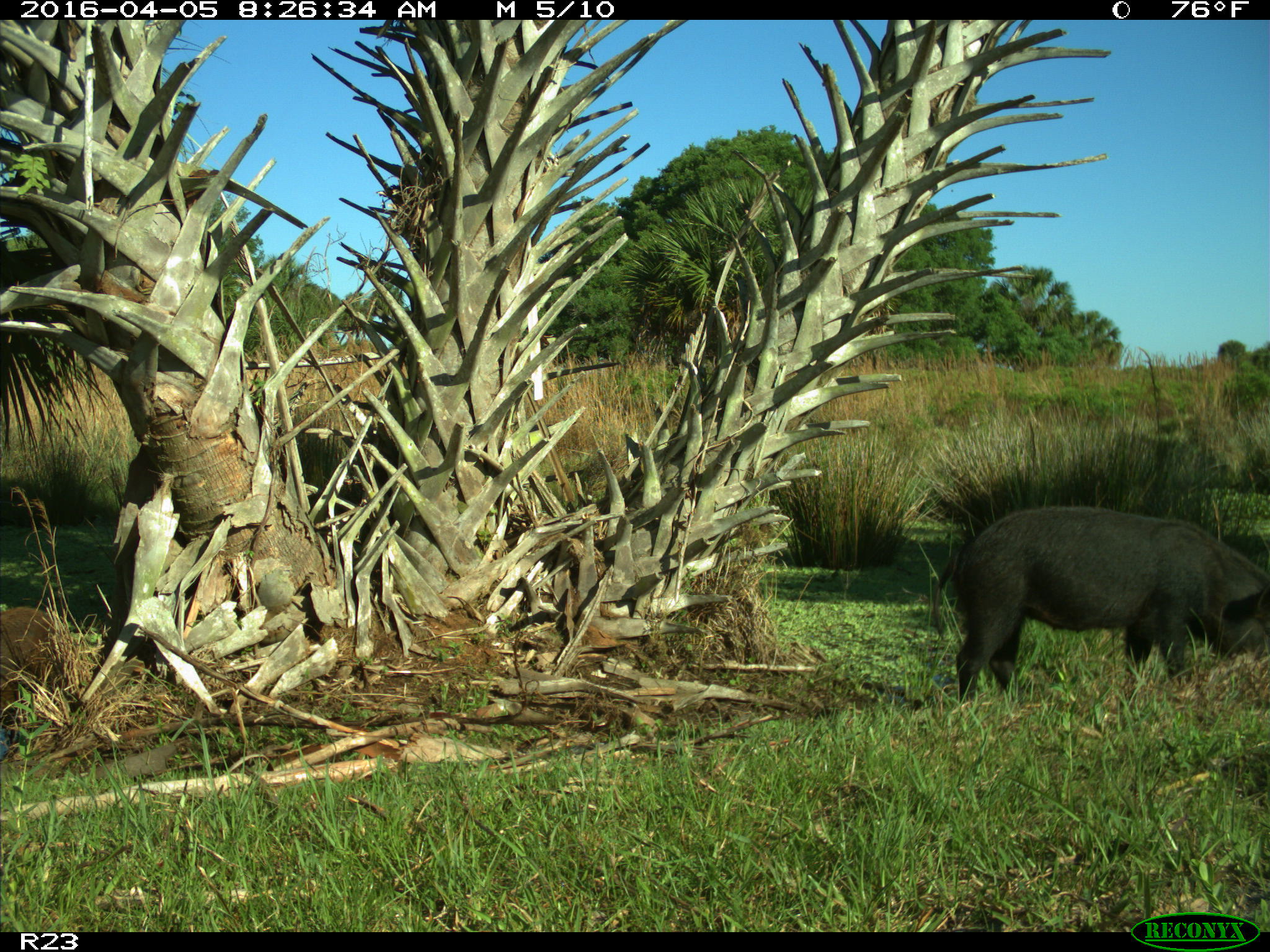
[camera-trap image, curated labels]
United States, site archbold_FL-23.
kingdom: Animalia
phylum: Chordata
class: Mammalia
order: Artiodactyla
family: Suidae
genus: Sus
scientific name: Sus scrofa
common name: wild boar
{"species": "Sus scrofa (wild boar)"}